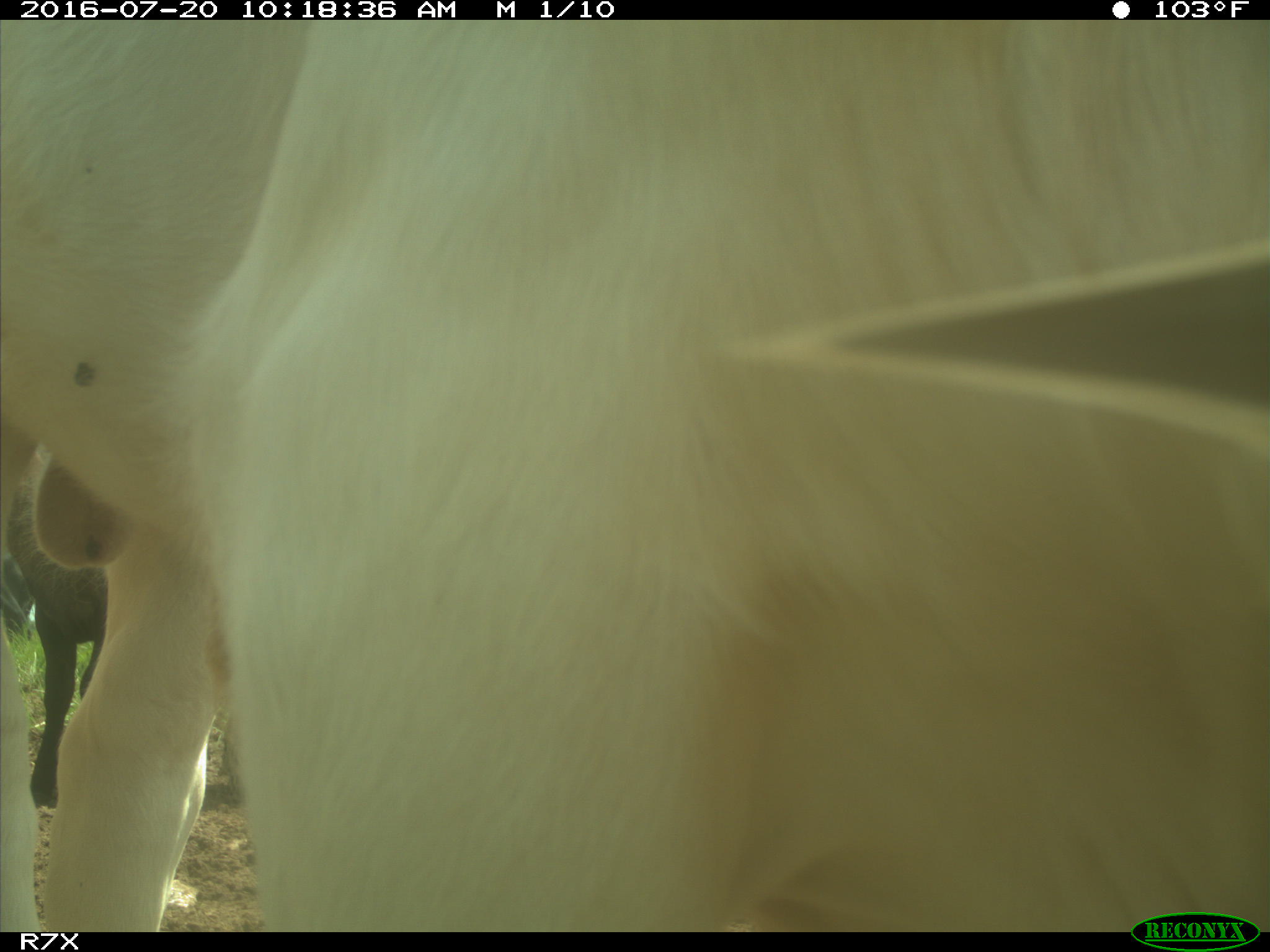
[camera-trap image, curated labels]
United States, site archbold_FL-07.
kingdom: Animalia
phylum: Chordata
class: Mammalia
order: Artiodactyla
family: Bovidae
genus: Bos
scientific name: Bos taurus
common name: domestic cow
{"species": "Bos taurus (domestic cow)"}